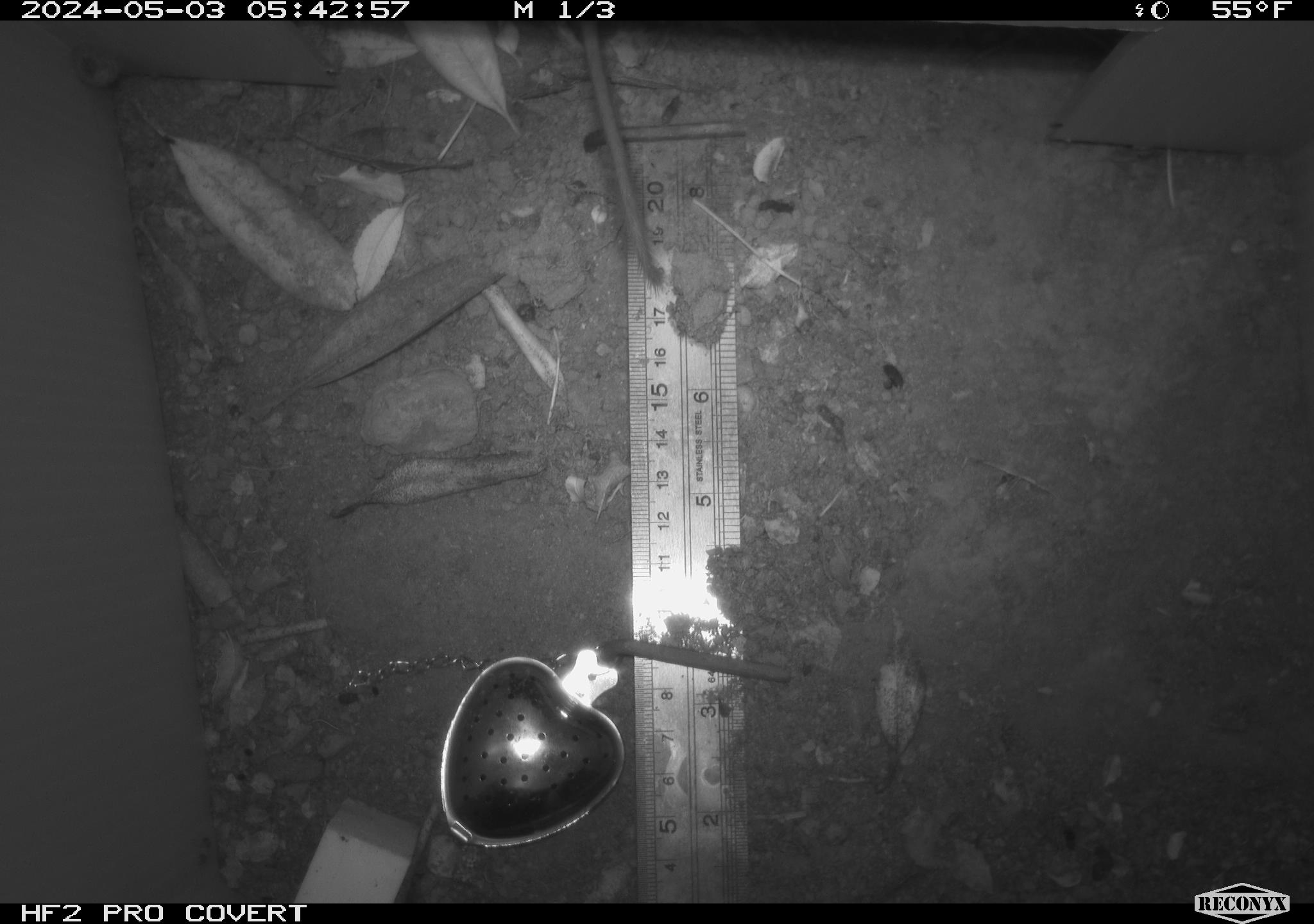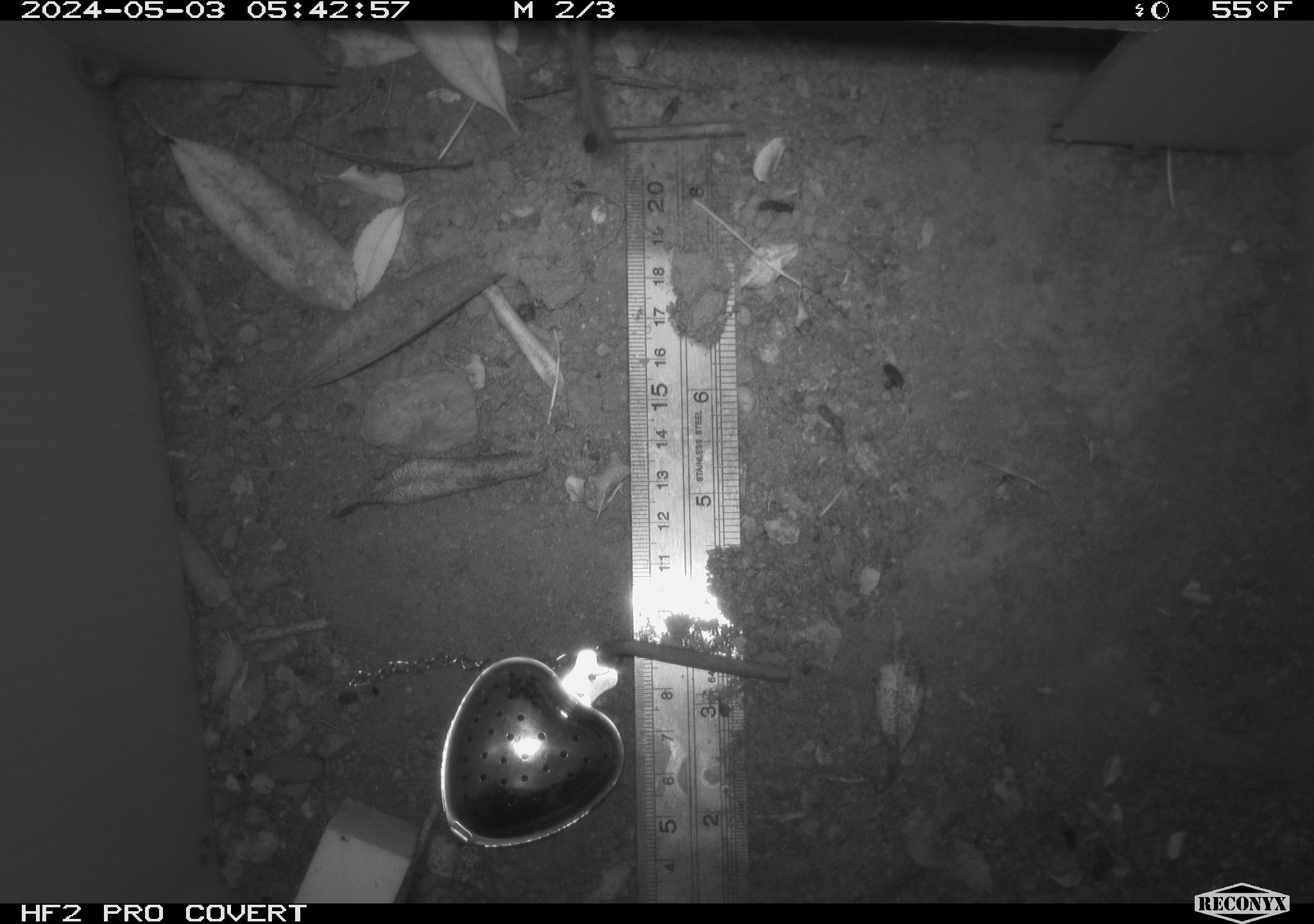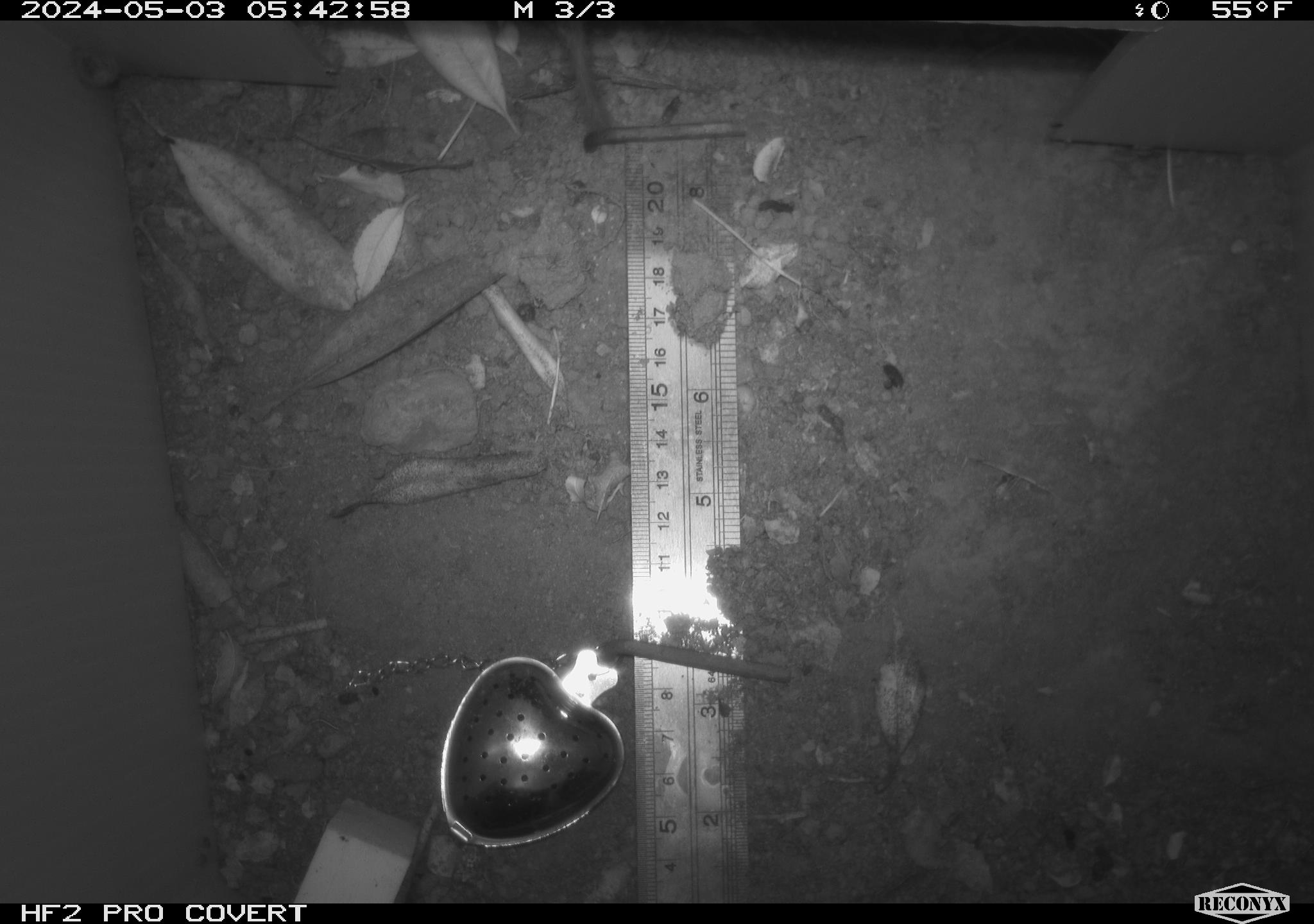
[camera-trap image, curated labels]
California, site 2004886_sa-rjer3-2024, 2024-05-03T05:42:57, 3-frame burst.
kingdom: Animalia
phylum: Chordata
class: Mammalia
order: Rodentia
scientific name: Rodentia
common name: mouse species